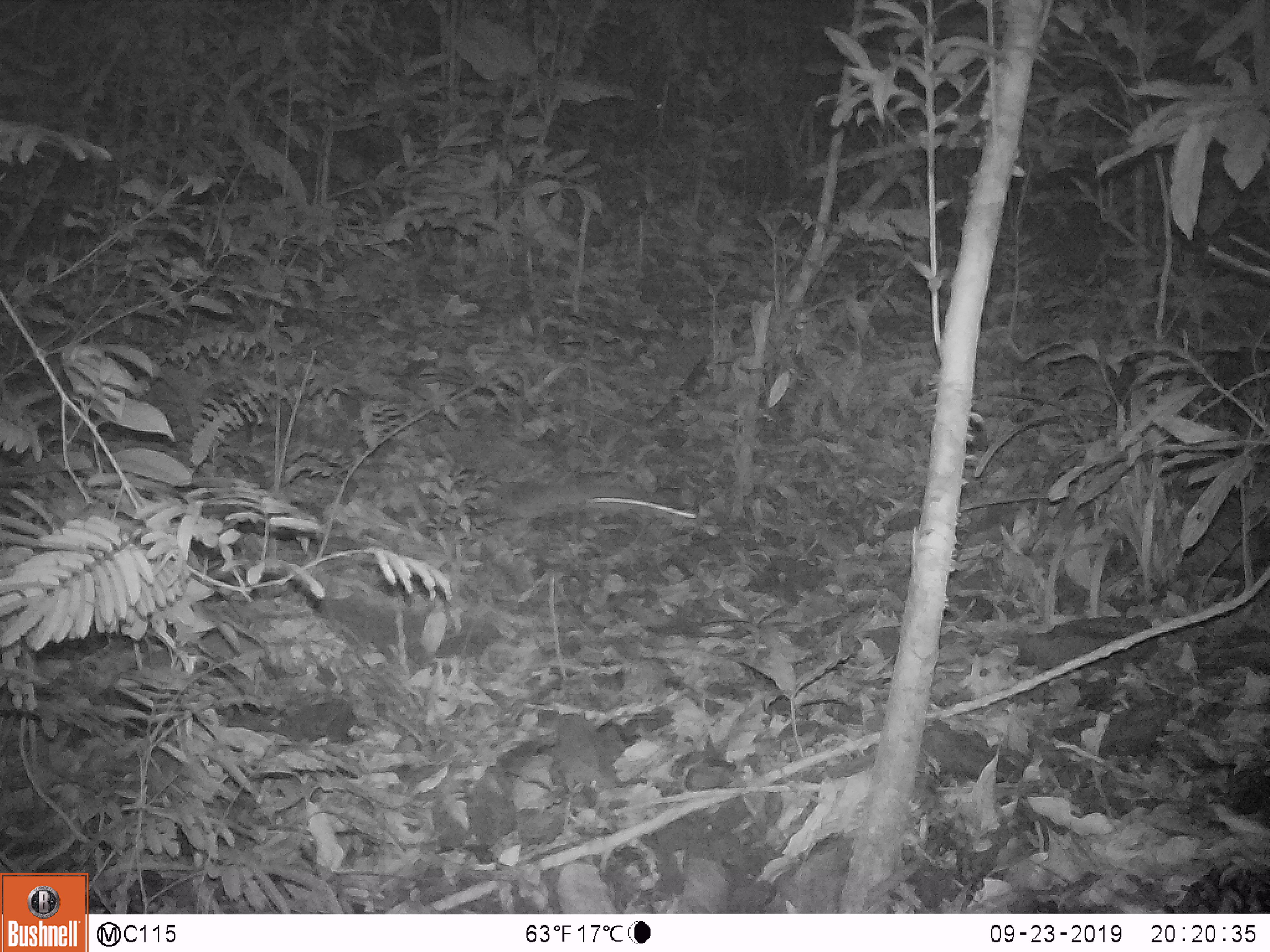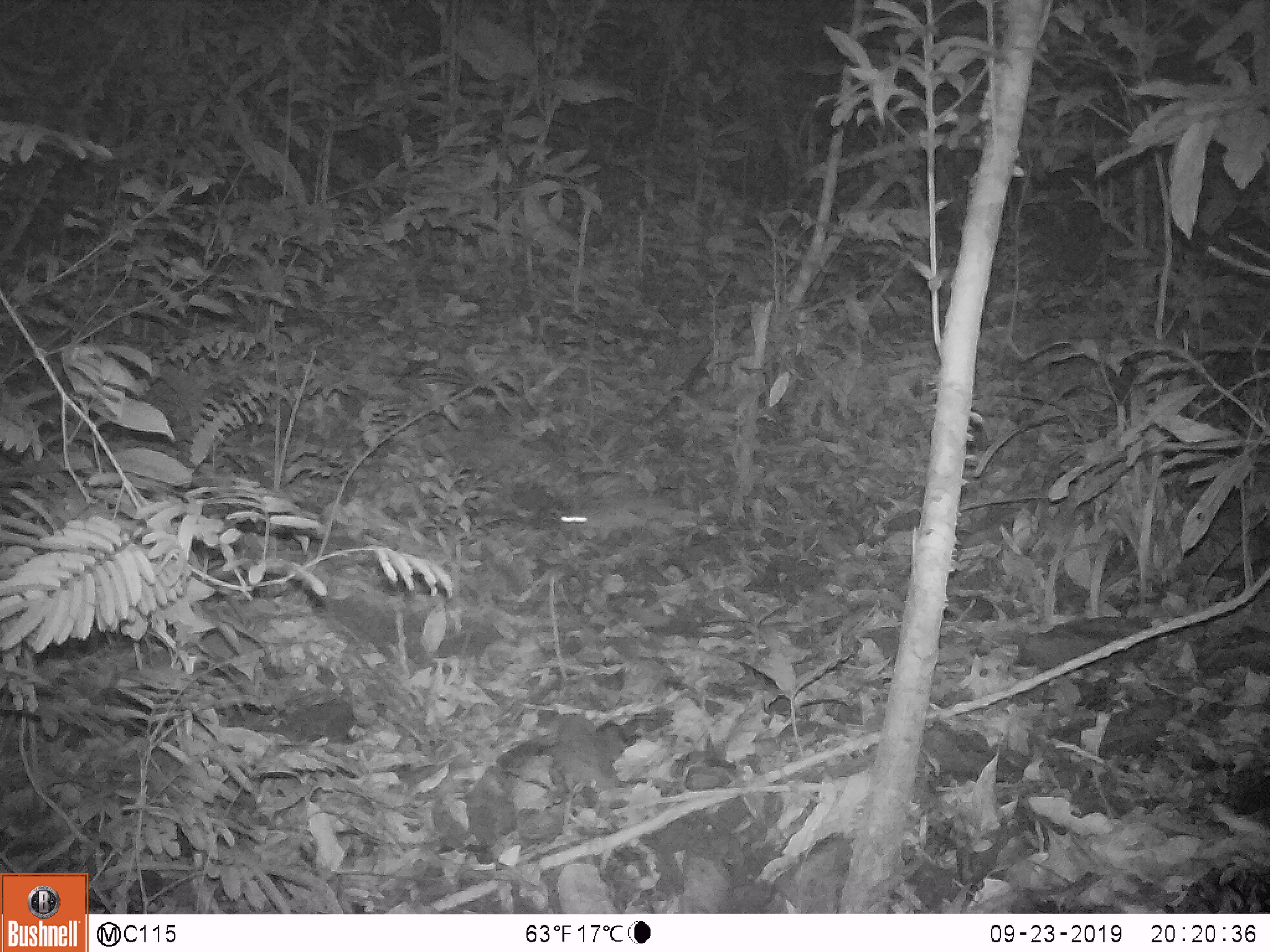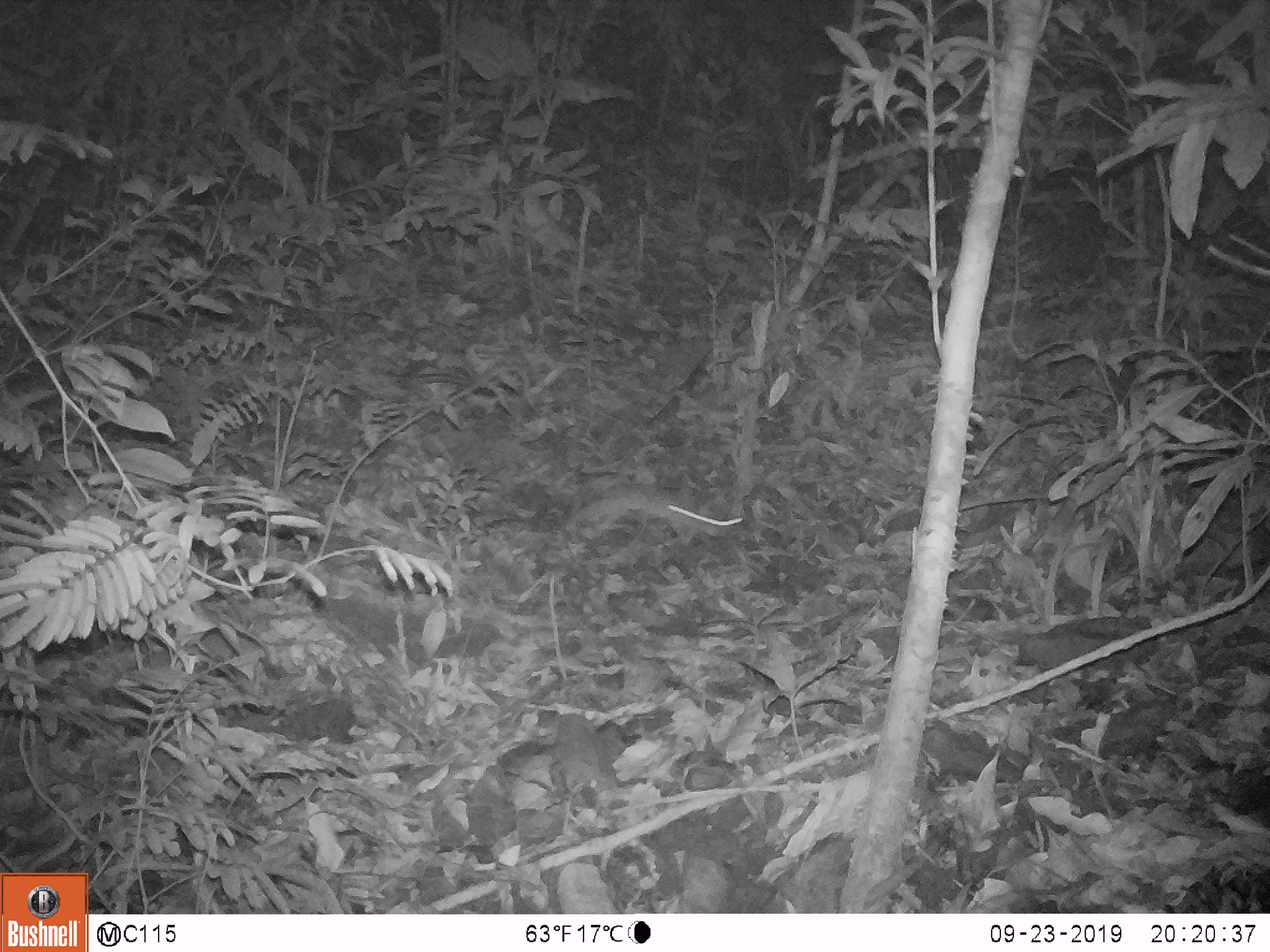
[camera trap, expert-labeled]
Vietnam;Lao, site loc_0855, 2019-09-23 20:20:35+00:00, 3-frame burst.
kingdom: Animalia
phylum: Chordata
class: Mammalia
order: Rodentia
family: Muridae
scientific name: Muridae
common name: old-world mice and rats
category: unidentified murid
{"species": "unidentified murid (old-world mice and rats) (Muridae)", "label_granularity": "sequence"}